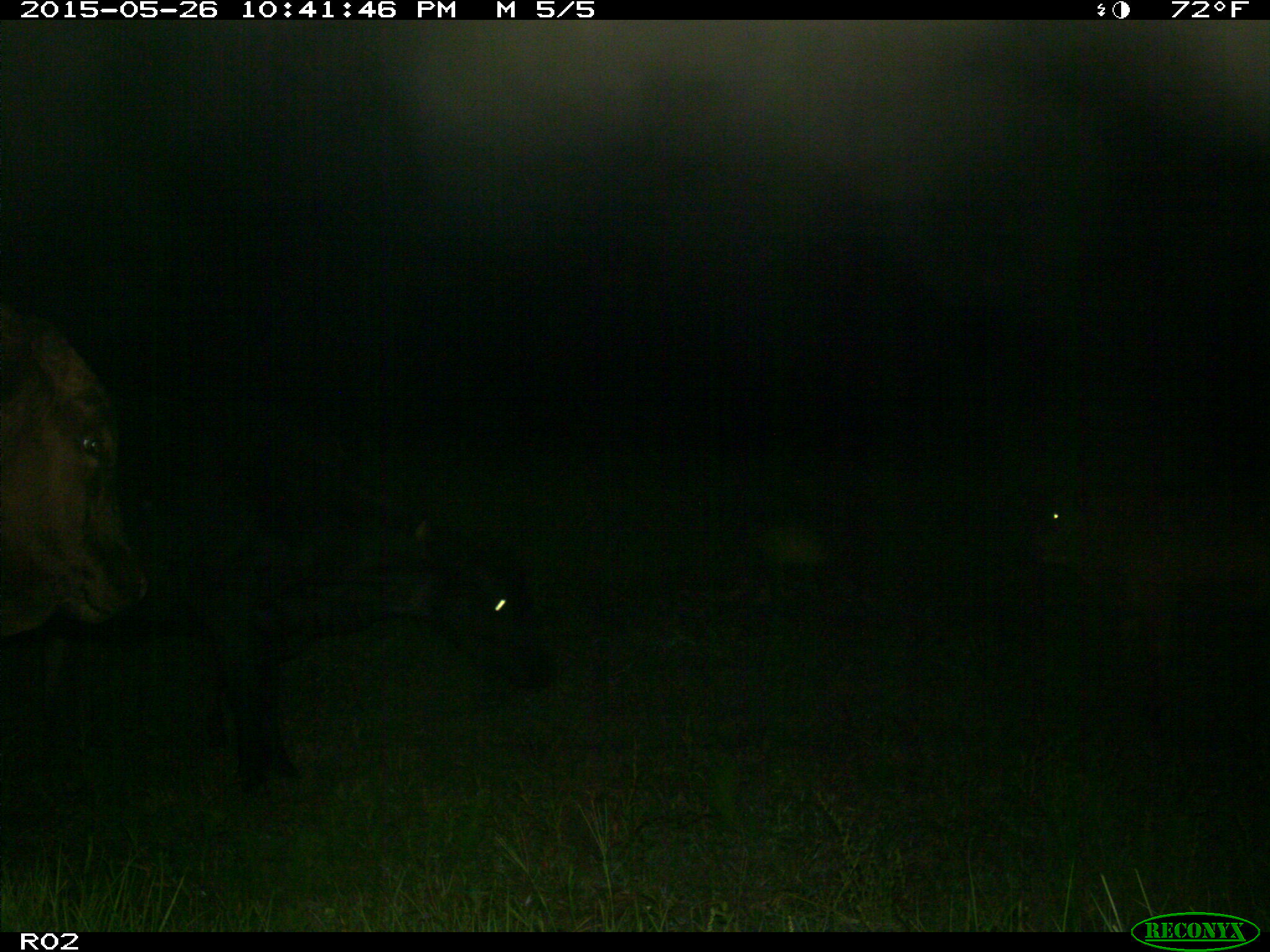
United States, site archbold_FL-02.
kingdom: Animalia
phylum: Chordata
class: Mammalia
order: Artiodactyla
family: Bovidae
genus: Bos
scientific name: Bos taurus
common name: domestic cow